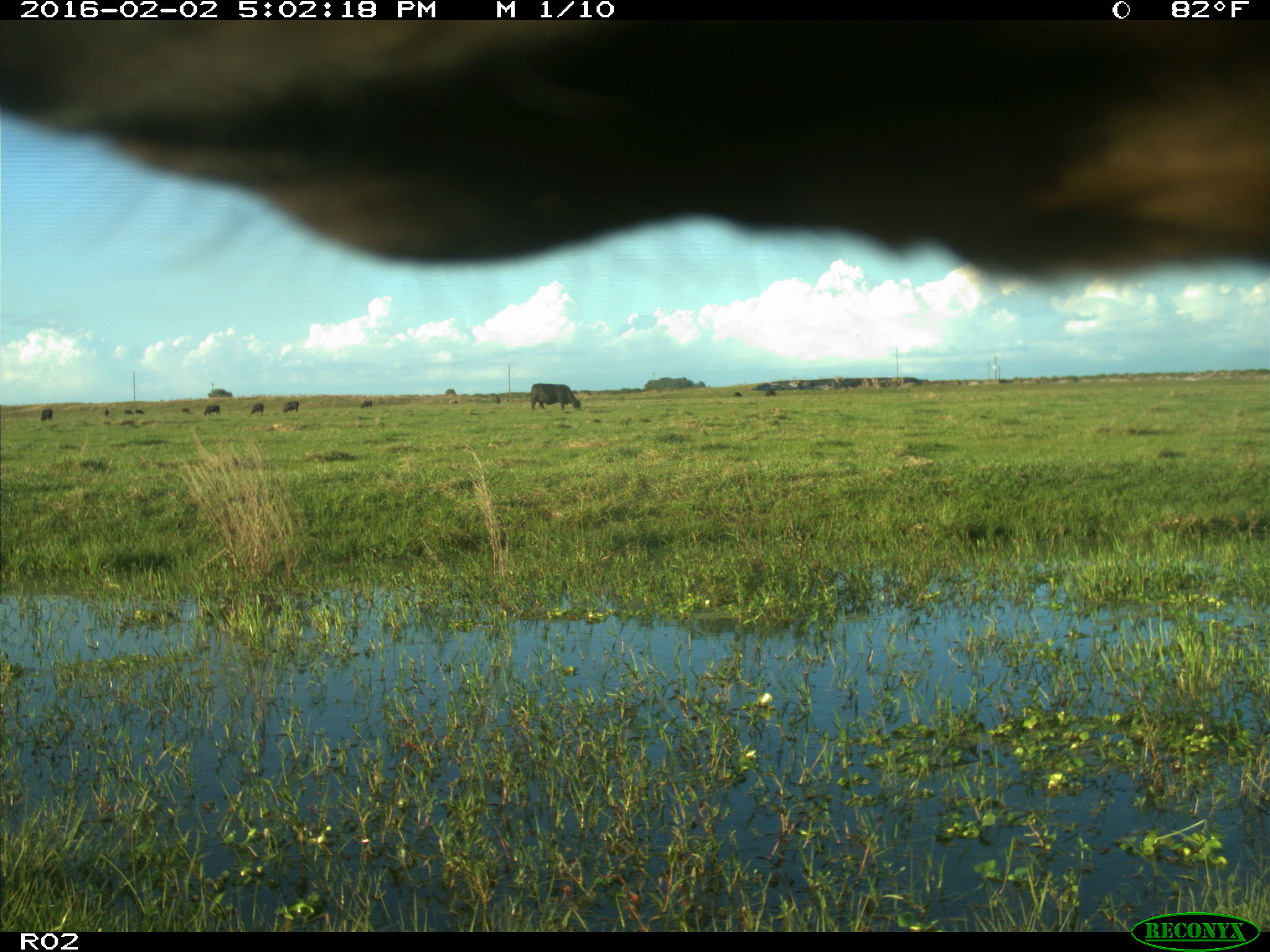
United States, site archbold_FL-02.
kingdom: Animalia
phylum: Chordata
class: Mammalia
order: Artiodactyla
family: Bovidae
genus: Bos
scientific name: Bos taurus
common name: domestic cow